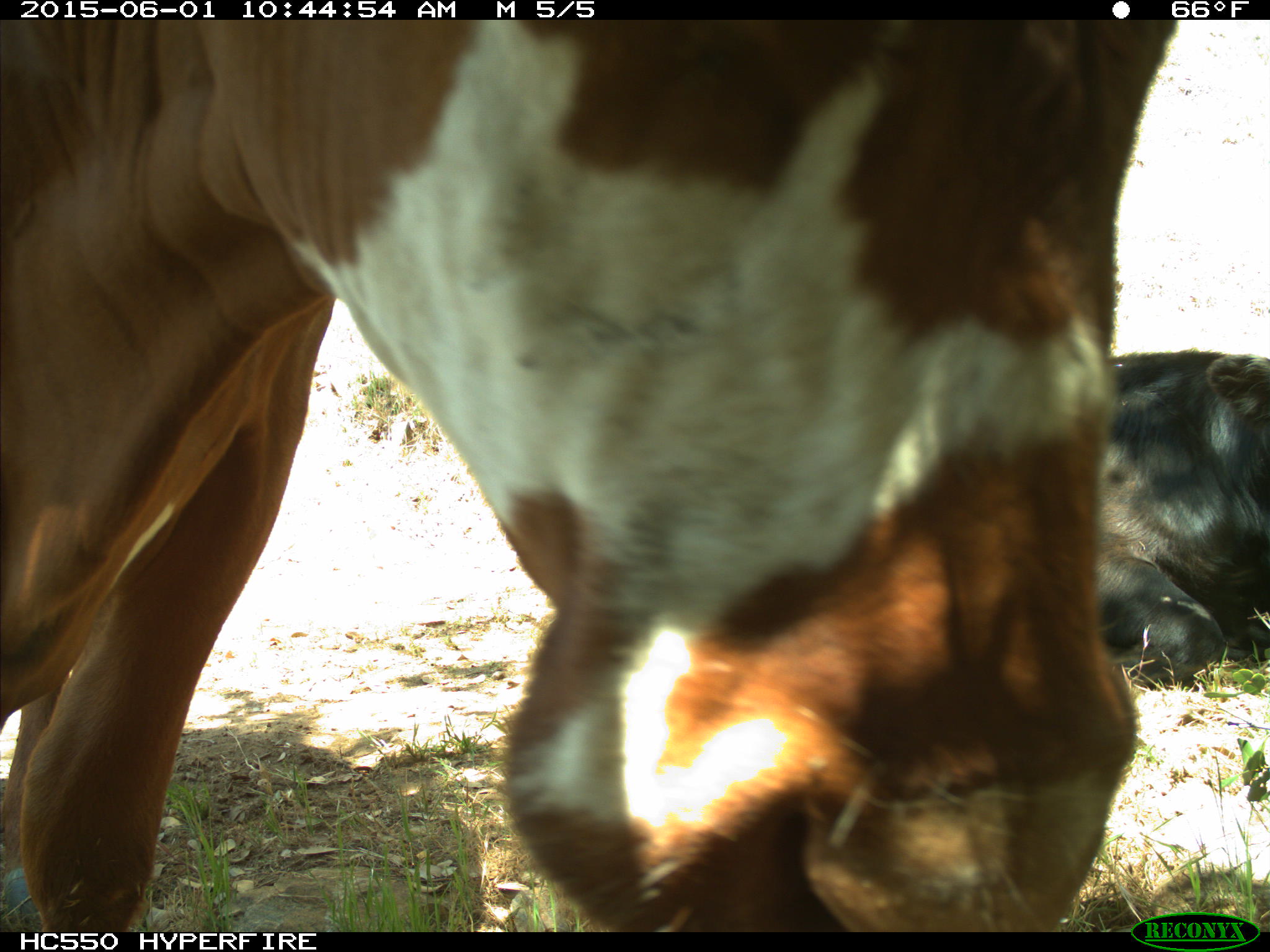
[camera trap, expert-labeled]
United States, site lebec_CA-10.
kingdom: Animalia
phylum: Chordata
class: Mammalia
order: Artiodactyla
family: Bovidae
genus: Bos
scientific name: Bos taurus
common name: domestic cow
Bos taurus (domestic cow).